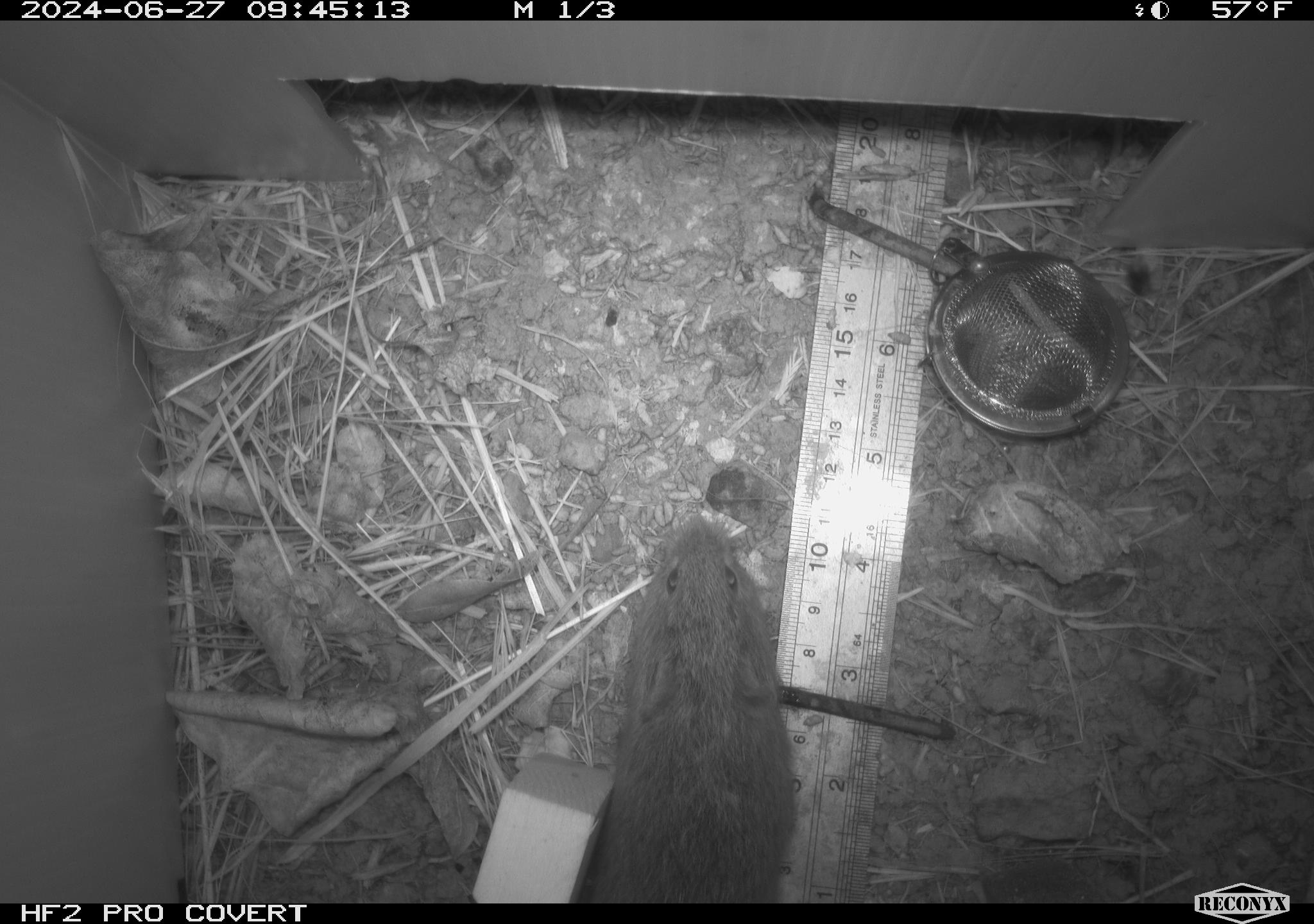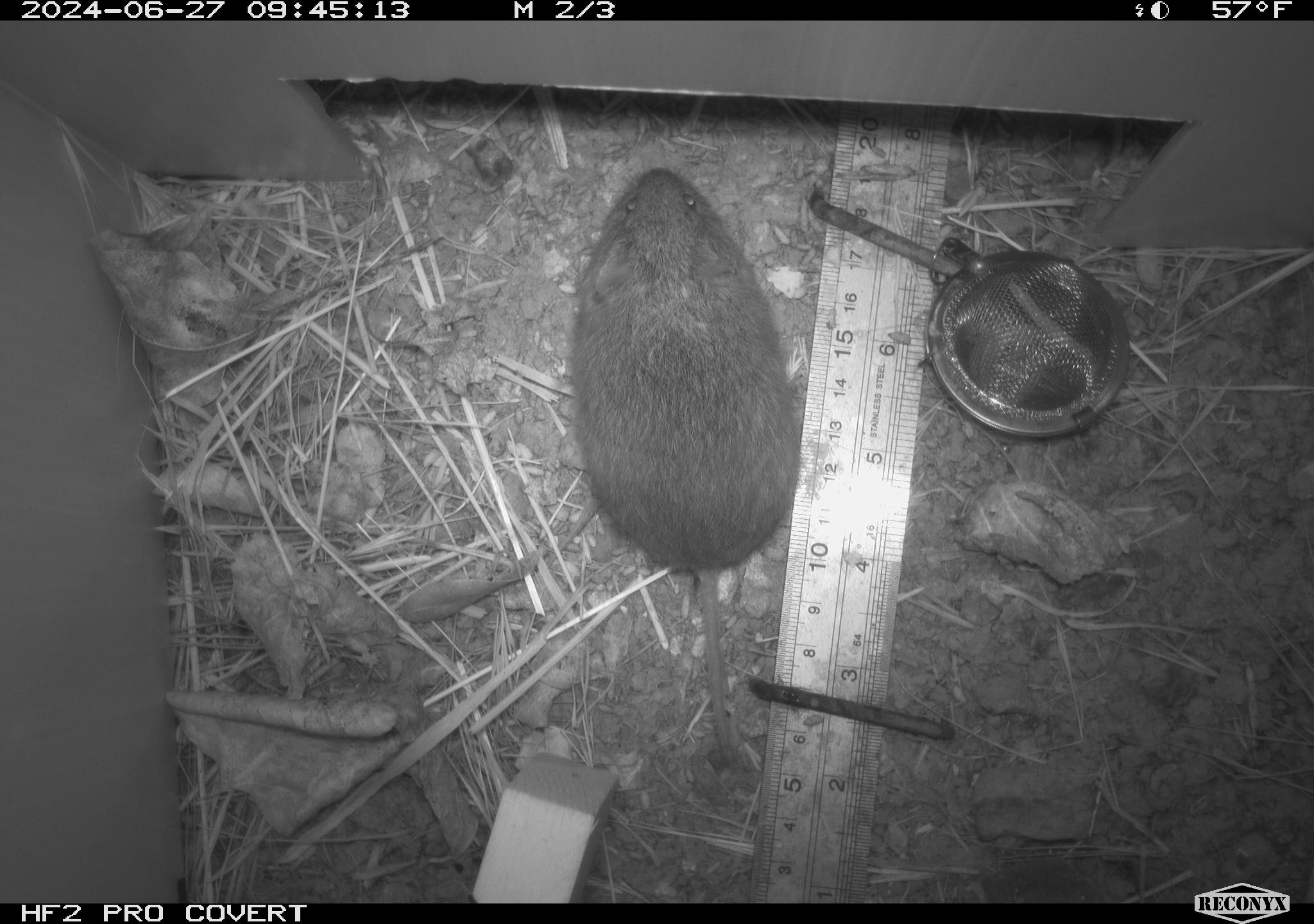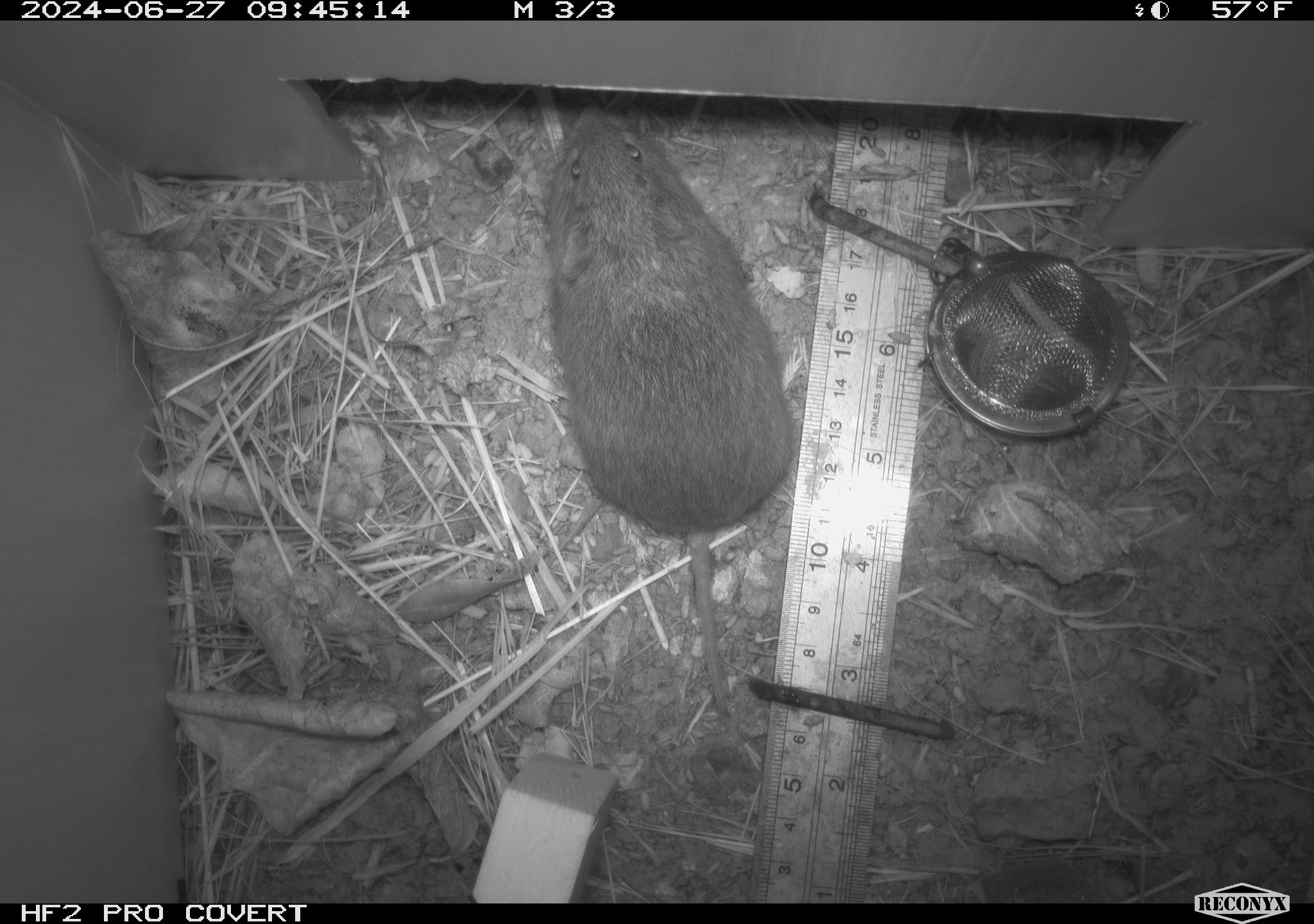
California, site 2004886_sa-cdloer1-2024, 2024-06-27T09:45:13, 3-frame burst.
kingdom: Animalia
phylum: Chordata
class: Mammalia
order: Rodentia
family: Cricetidae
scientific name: Arvicolinae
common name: voles, lemmings, and muskrats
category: arvicolinae subfamily